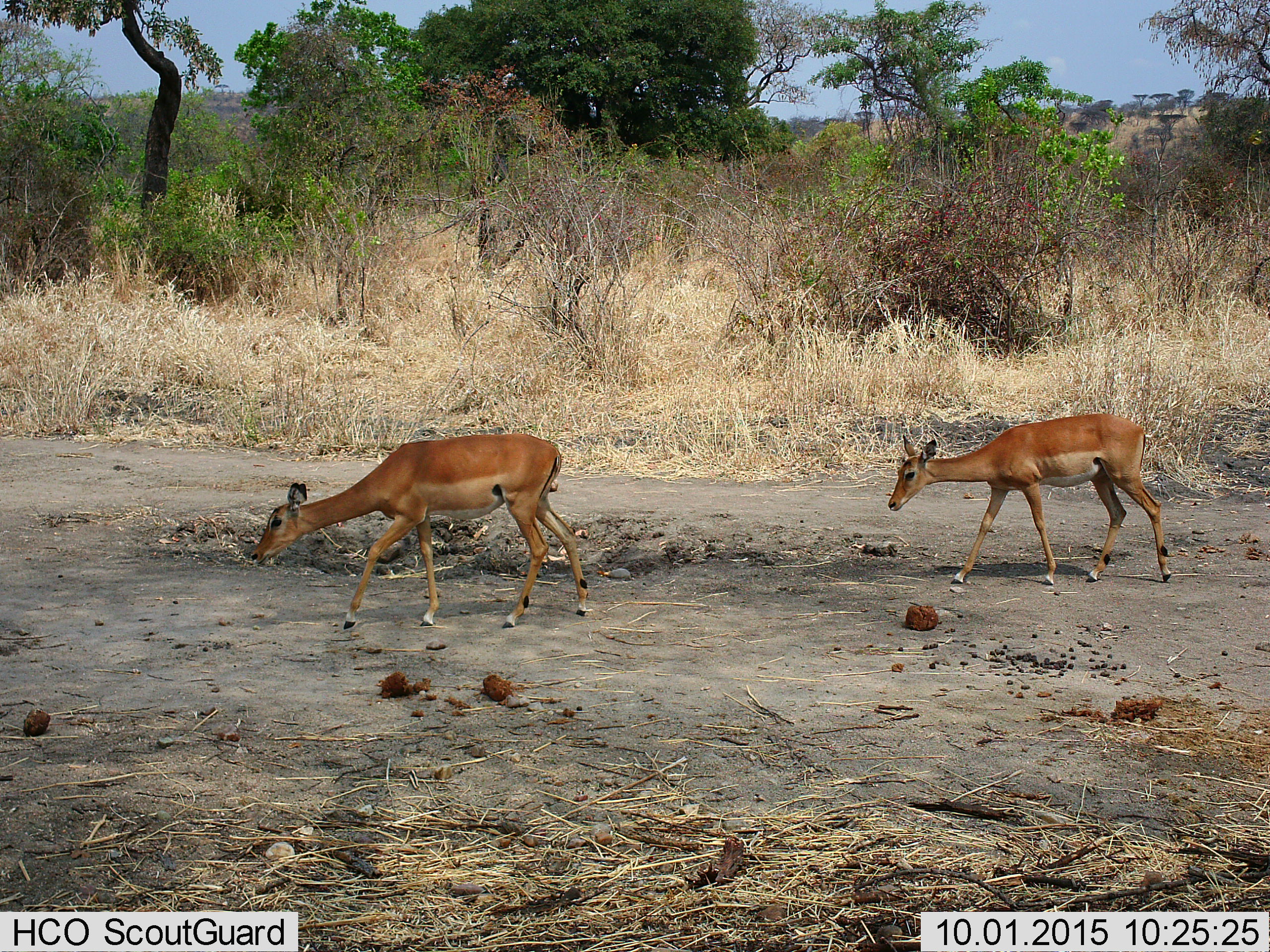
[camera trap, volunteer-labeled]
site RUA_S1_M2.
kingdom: Animalia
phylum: Chordata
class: Mammalia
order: Artiodactyla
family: Bovidae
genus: Aepyceros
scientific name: Aepyceros melampus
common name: impala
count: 2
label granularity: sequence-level